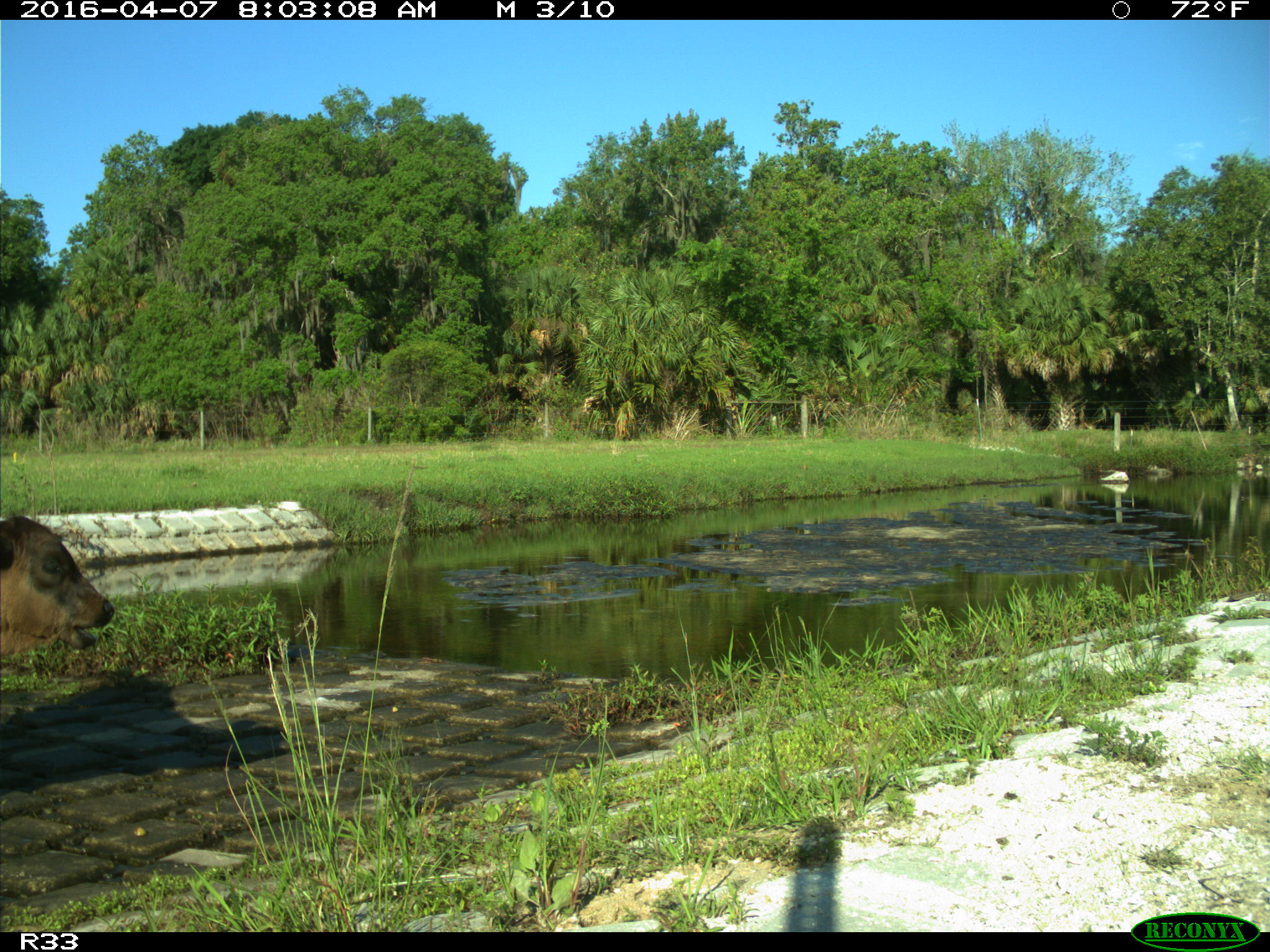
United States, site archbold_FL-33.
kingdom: Animalia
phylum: Chordata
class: Mammalia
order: Artiodactyla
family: Bovidae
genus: Bos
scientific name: Bos taurus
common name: domestic cow